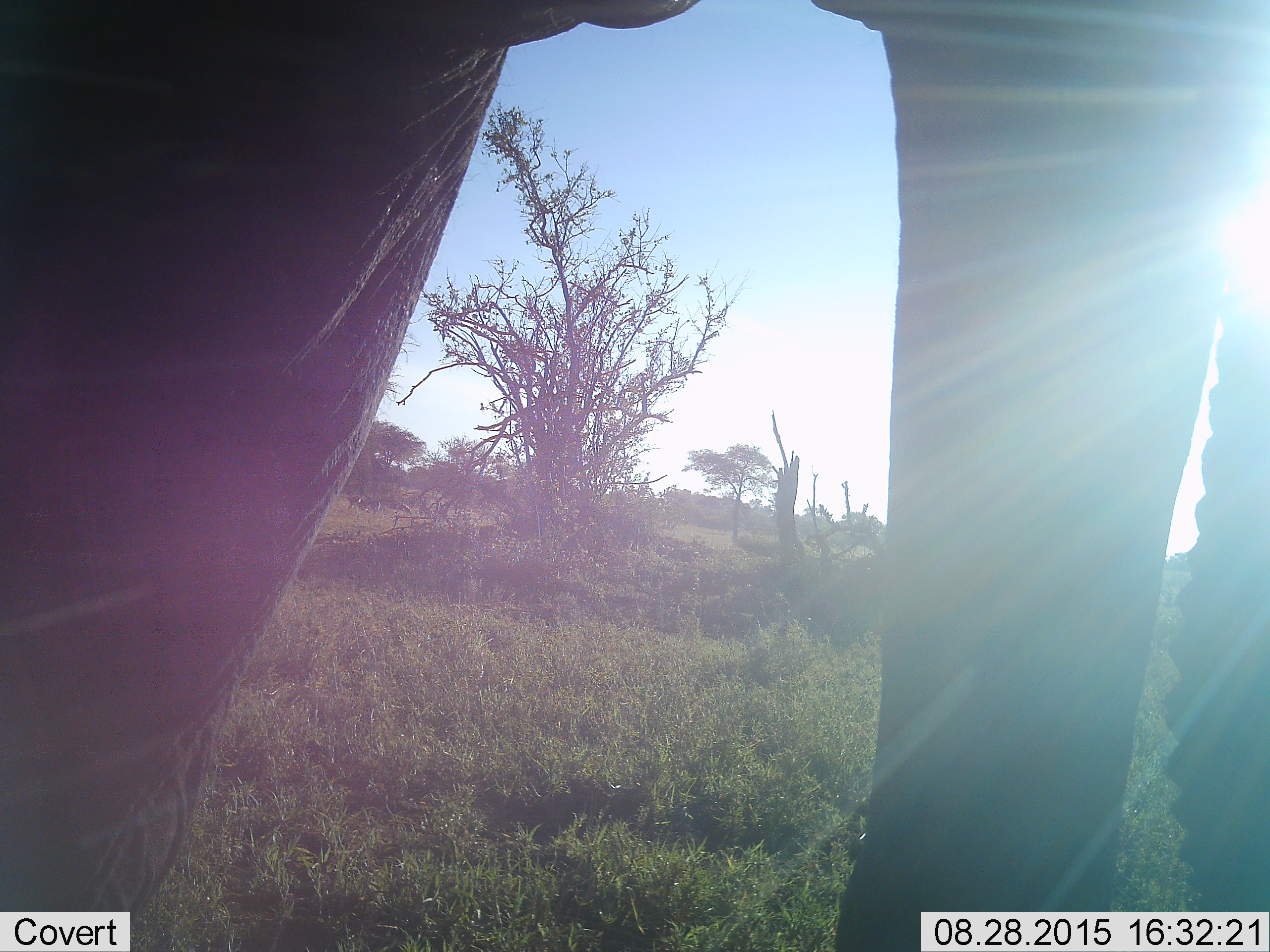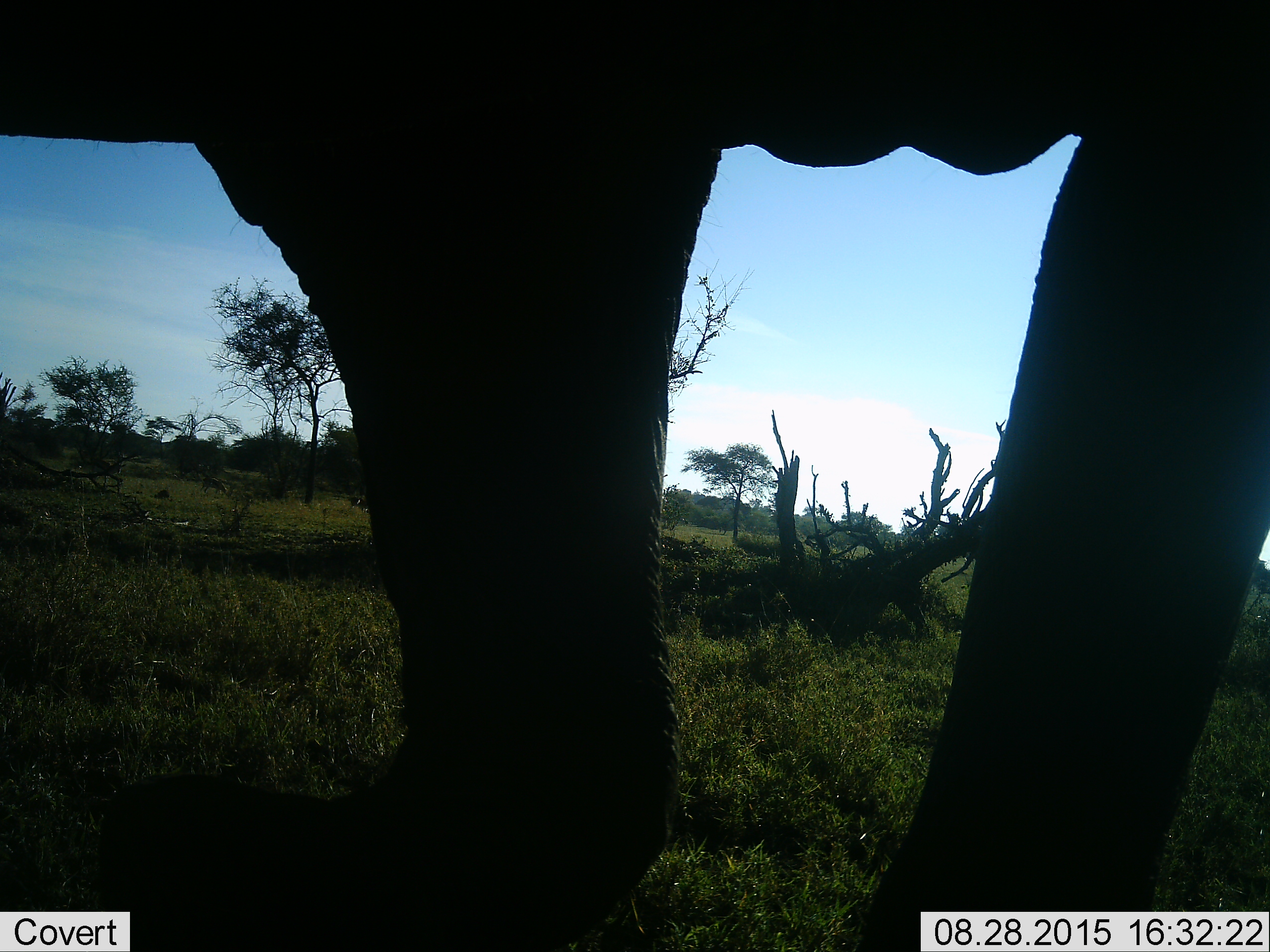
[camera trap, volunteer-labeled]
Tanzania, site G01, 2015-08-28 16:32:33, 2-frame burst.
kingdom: Animalia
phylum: Chordata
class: Mammalia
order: Proboscidea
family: Elephantidae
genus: Loxodonta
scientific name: Loxodonta africana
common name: african bush elephant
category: elephant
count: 1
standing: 18%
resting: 0%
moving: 88%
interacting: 0%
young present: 0%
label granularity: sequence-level